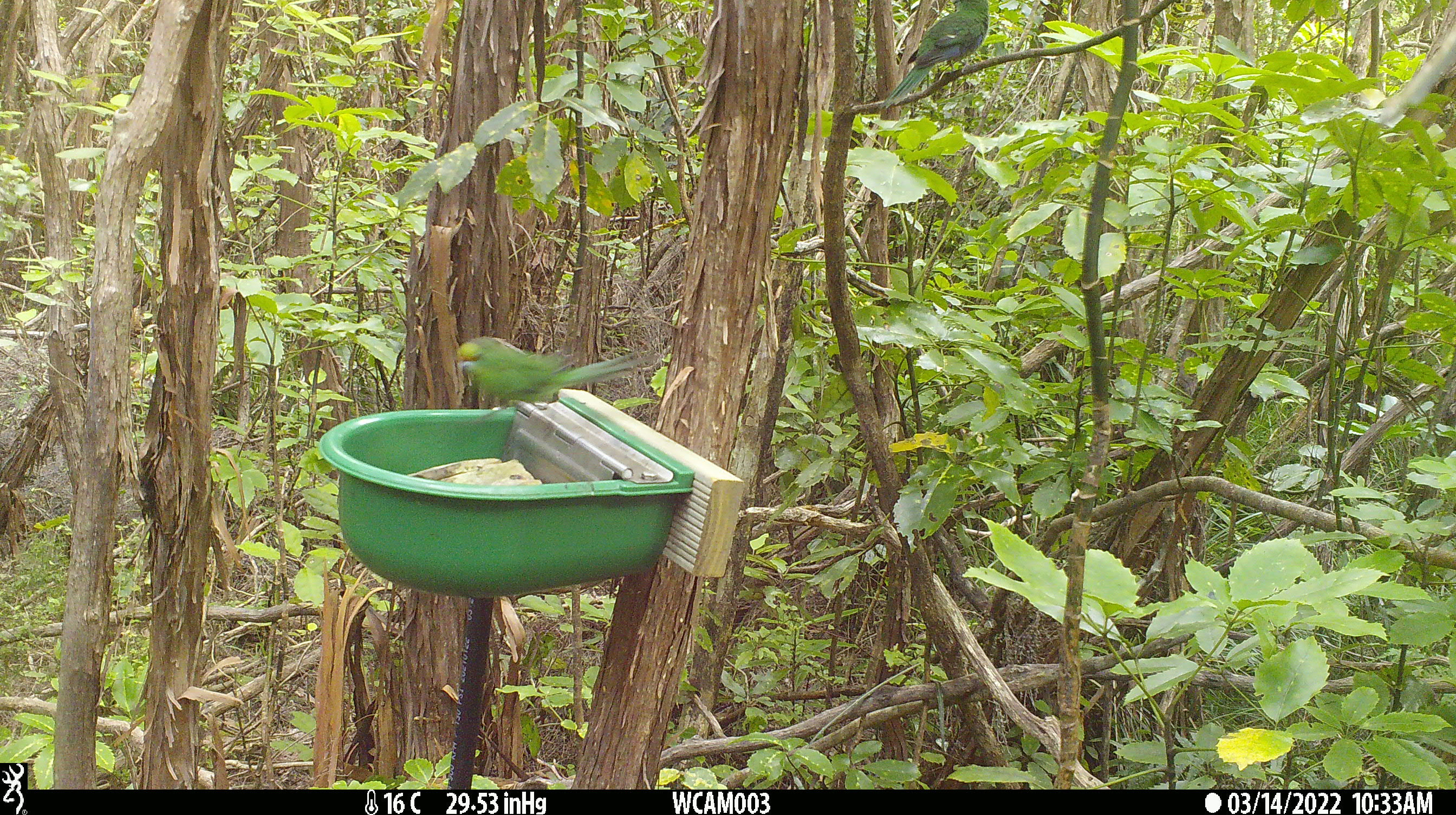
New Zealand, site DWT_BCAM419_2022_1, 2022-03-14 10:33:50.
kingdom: Animalia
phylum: Chordata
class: Aves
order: Psittaciformes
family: Psittaculidae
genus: Cyanoramphus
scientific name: Cyanoramphus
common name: parakeet